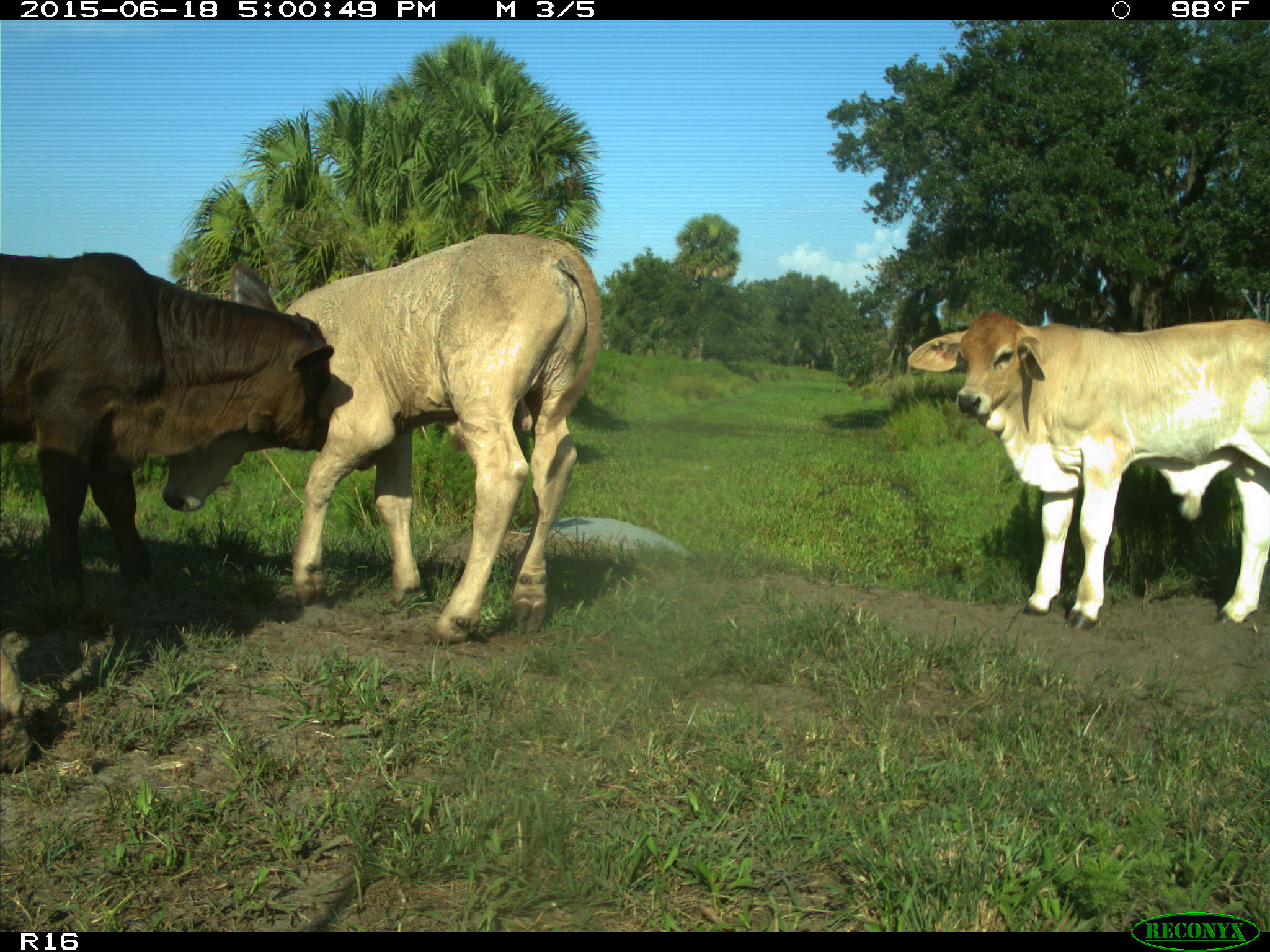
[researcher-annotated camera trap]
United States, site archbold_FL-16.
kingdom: Animalia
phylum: Chordata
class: Mammalia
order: Artiodactyla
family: Bovidae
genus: Bos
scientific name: Bos taurus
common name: domestic cow